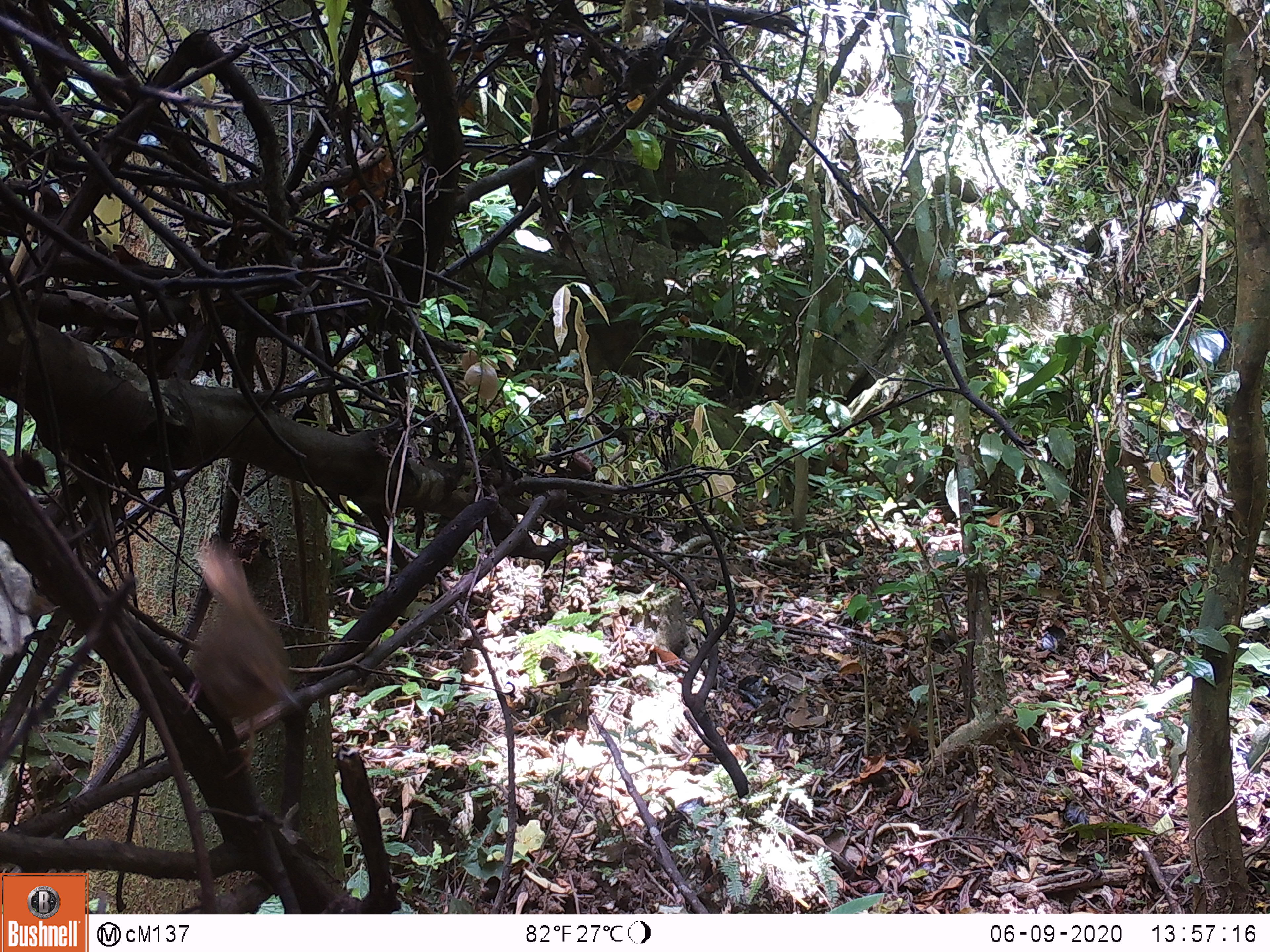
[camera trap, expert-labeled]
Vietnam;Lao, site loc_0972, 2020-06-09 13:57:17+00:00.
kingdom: Animalia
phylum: Chordata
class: Aves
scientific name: Aves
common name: bird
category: unidentified bird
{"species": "unidentified bird (bird) (Aves)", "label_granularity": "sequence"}